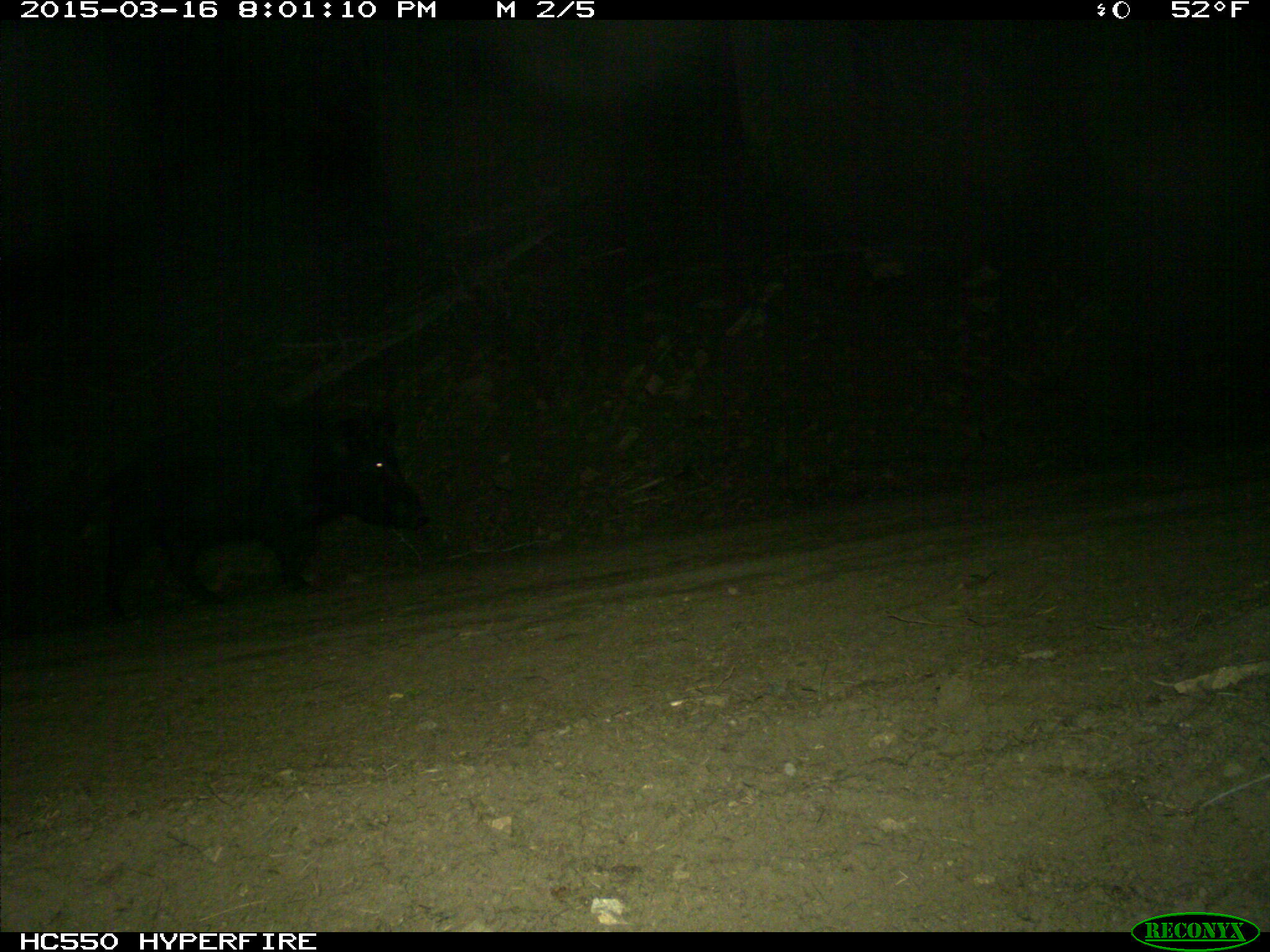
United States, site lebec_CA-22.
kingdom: Animalia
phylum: Chordata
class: Mammalia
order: Artiodactyla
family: Suidae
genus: Sus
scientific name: Sus scrofa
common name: wild boar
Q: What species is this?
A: Sus scrofa (wild boar).